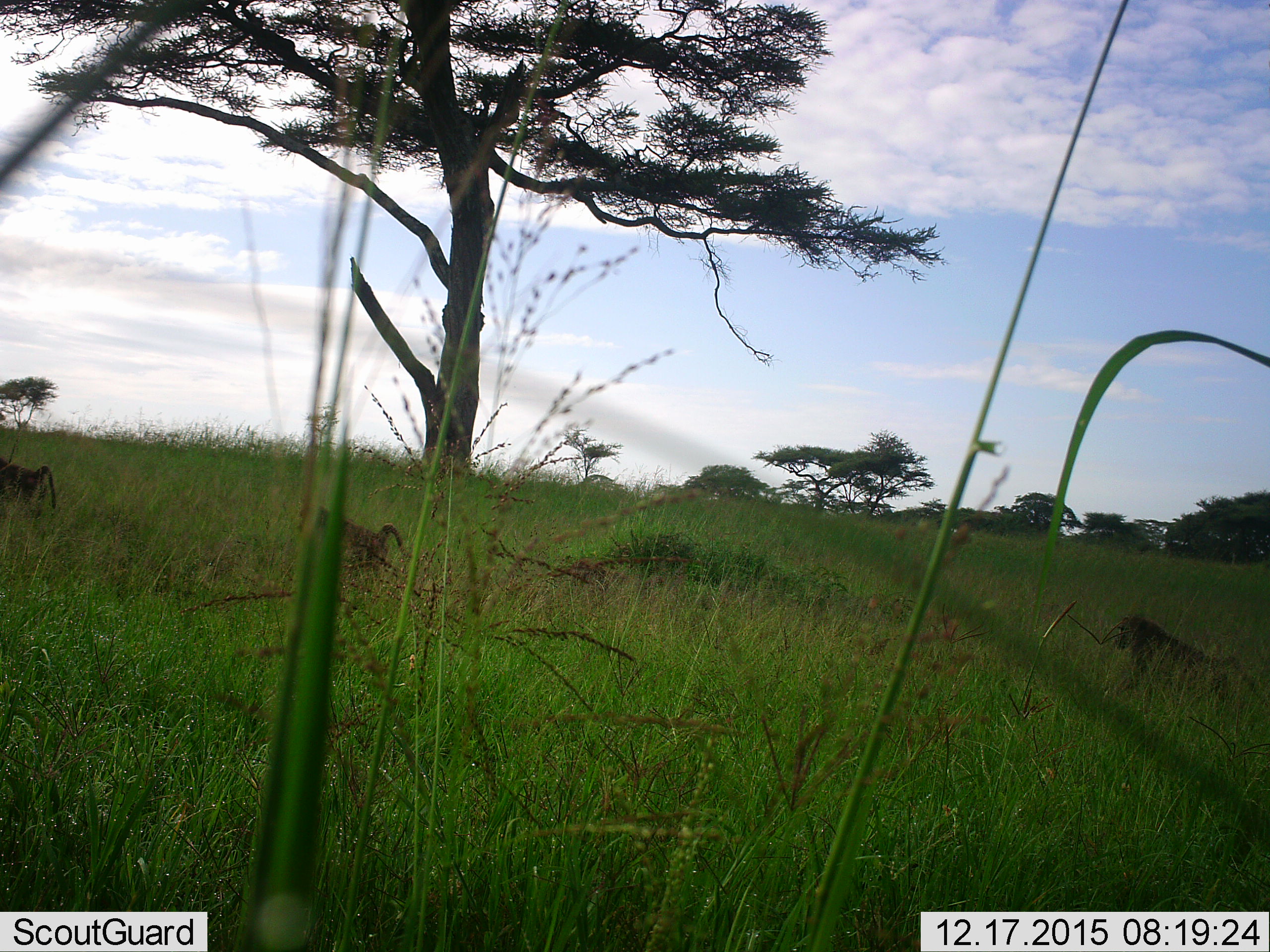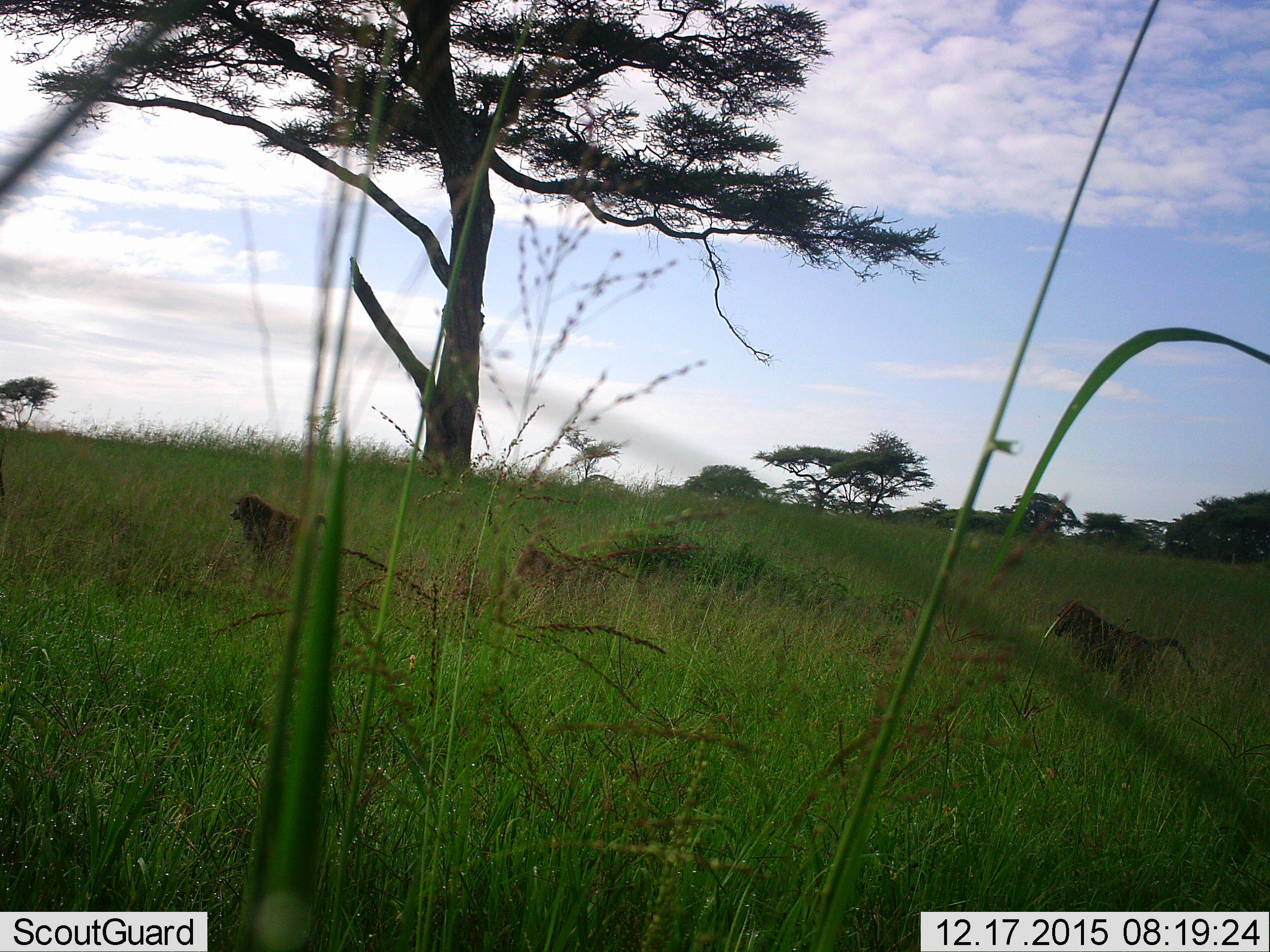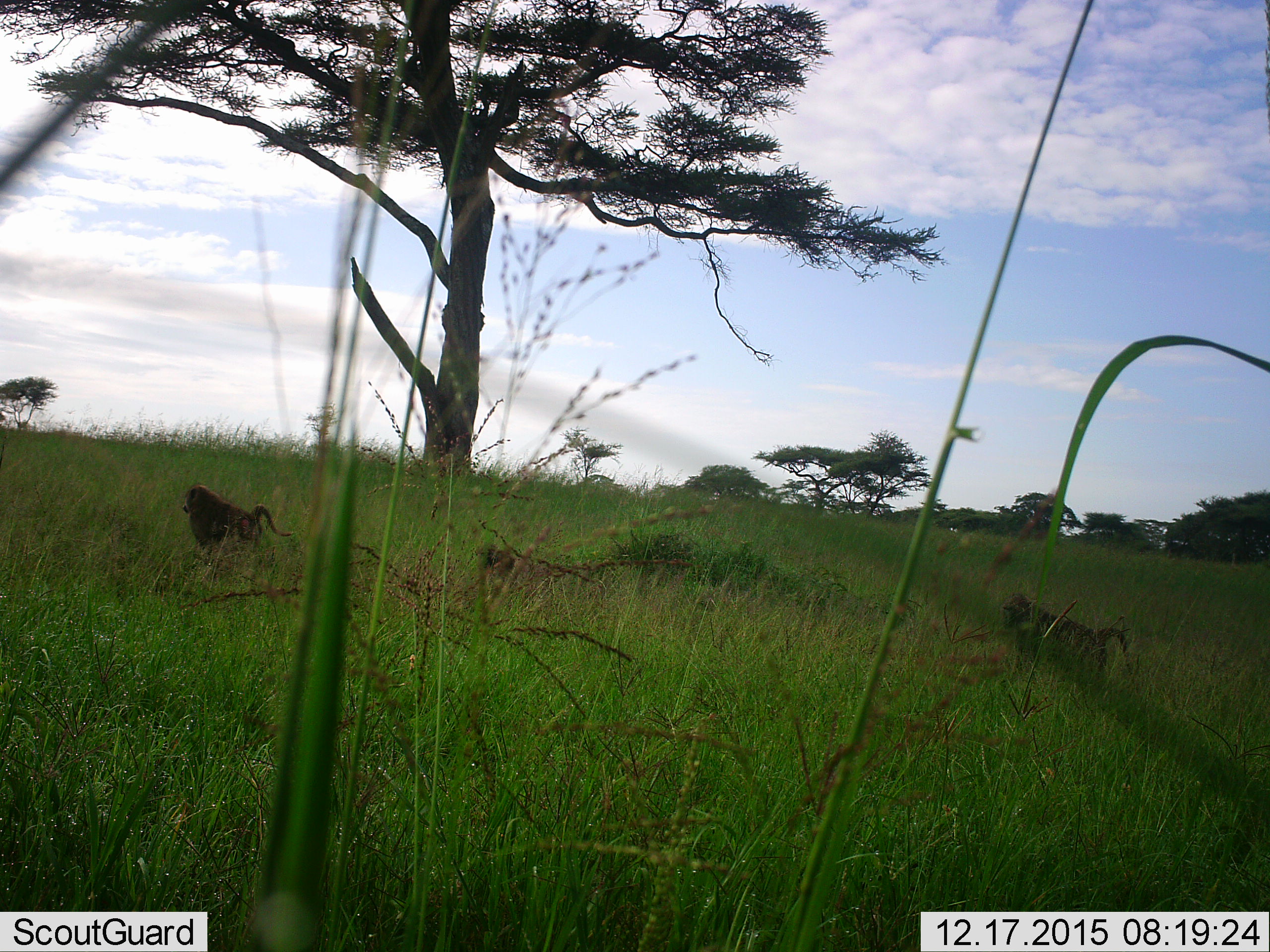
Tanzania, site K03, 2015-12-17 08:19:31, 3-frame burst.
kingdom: Animalia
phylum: Chordata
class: Mammalia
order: Primates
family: Cercopithecidae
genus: Papio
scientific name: Papio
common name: baboon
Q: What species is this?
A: Baboon (Papio).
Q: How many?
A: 3.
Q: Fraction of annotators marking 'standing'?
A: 0%.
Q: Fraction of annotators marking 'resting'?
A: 0%.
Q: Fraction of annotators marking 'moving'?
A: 100%.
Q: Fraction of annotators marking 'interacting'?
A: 0%.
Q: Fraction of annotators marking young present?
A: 0%.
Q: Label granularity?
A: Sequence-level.